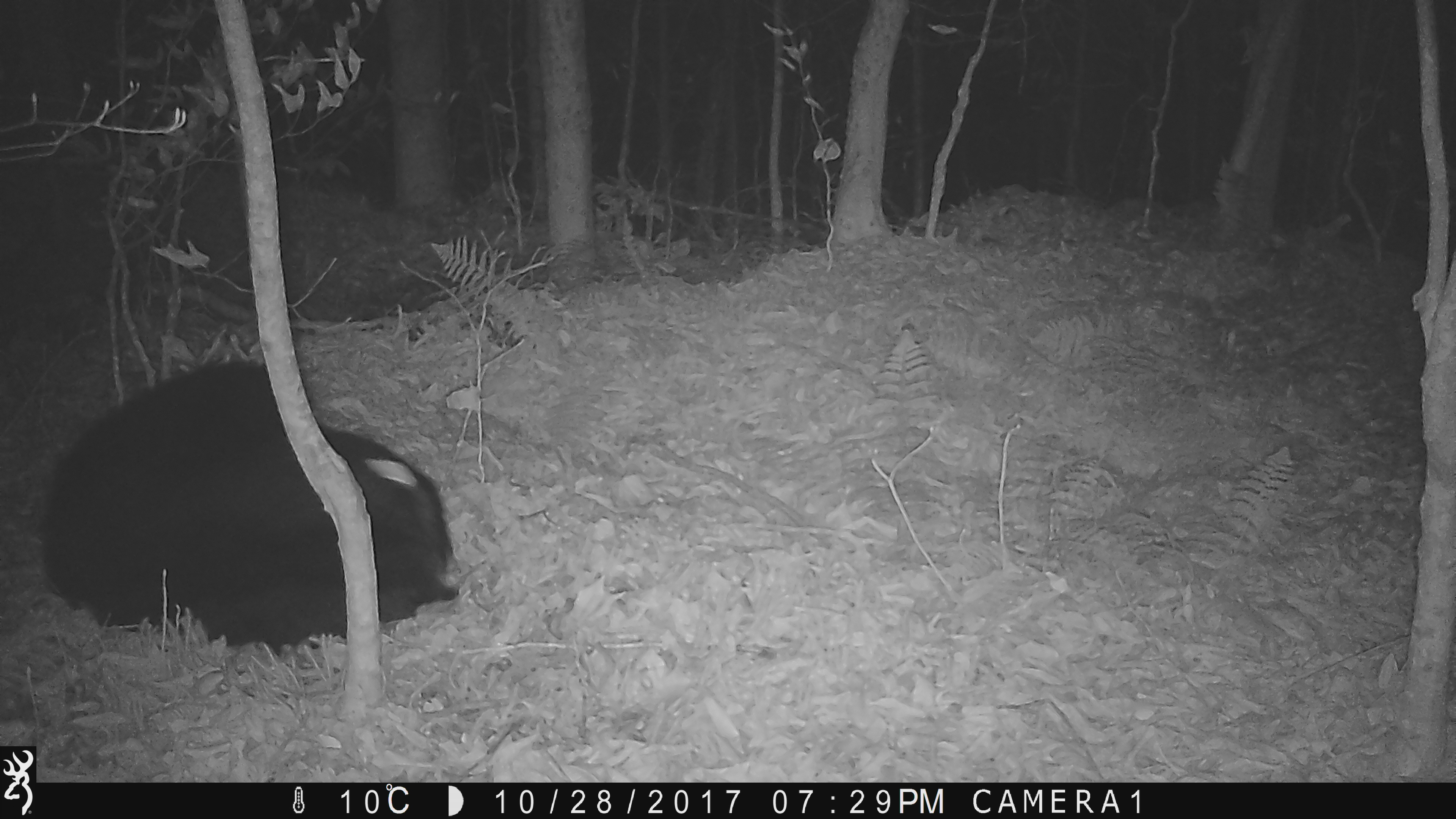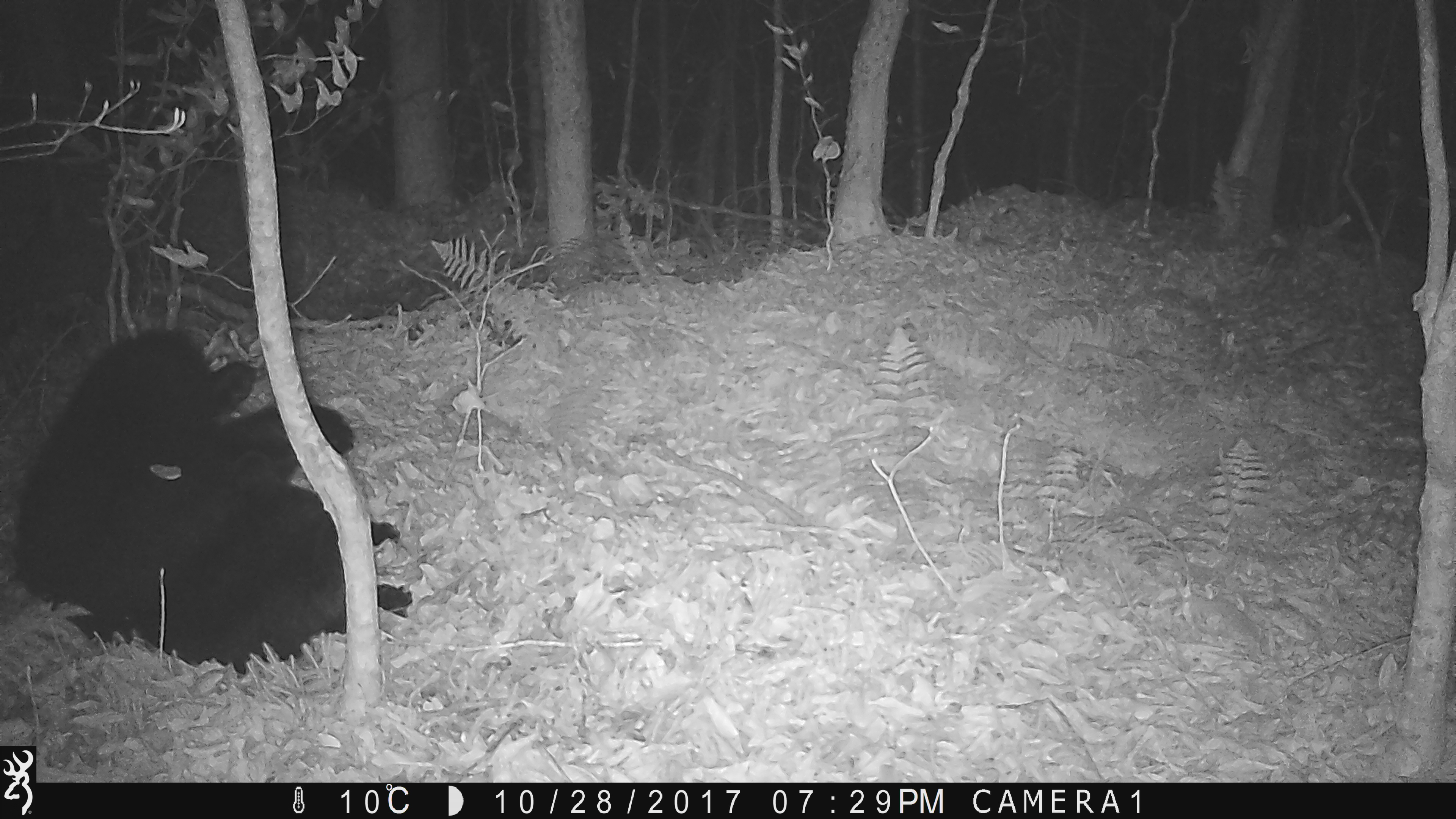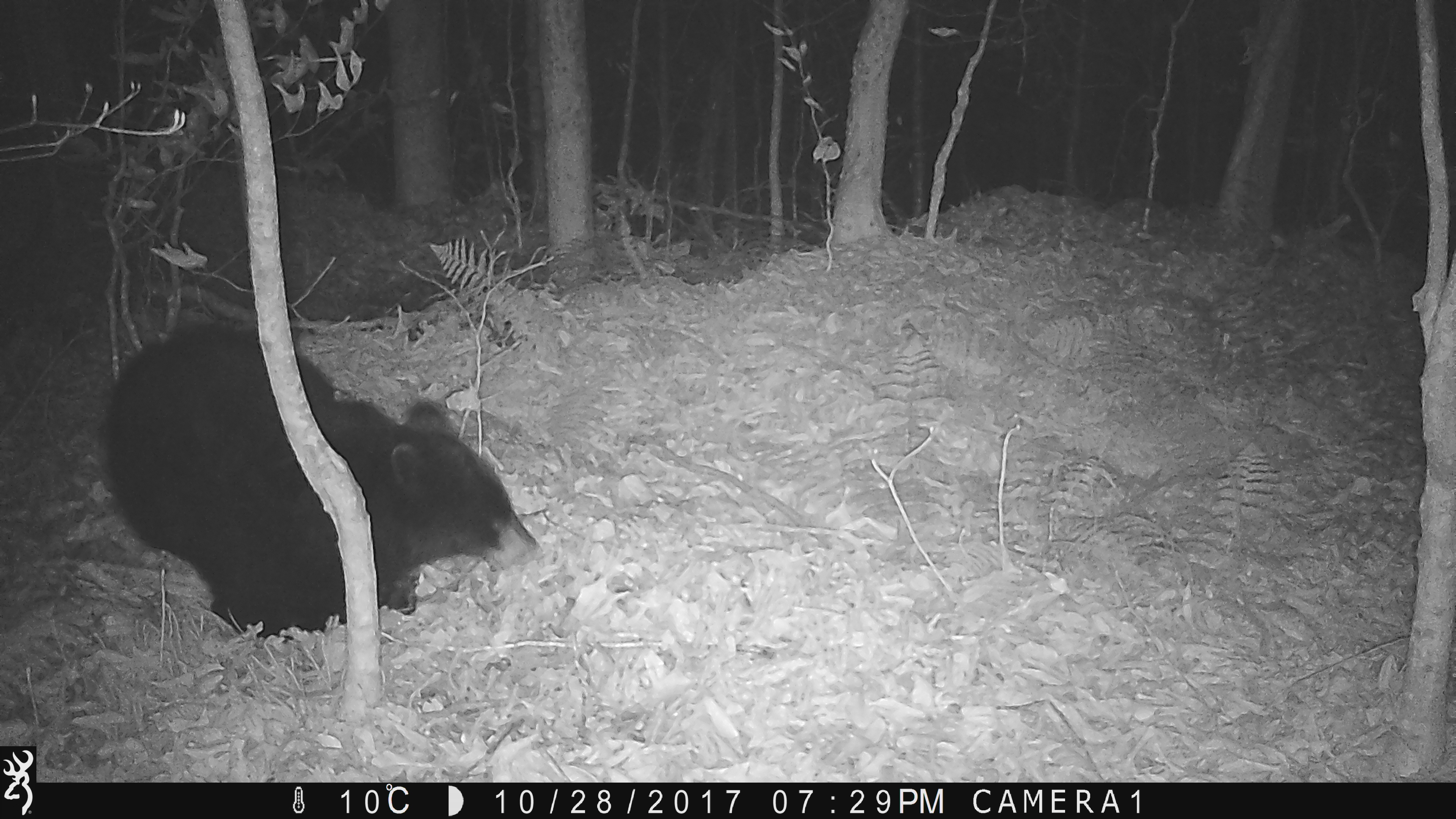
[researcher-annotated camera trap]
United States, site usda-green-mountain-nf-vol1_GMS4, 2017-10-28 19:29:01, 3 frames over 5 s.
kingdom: Animalia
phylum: Chordata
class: Mammalia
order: Carnivora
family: Ursidae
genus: Ursus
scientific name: Ursus americanus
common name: black bear